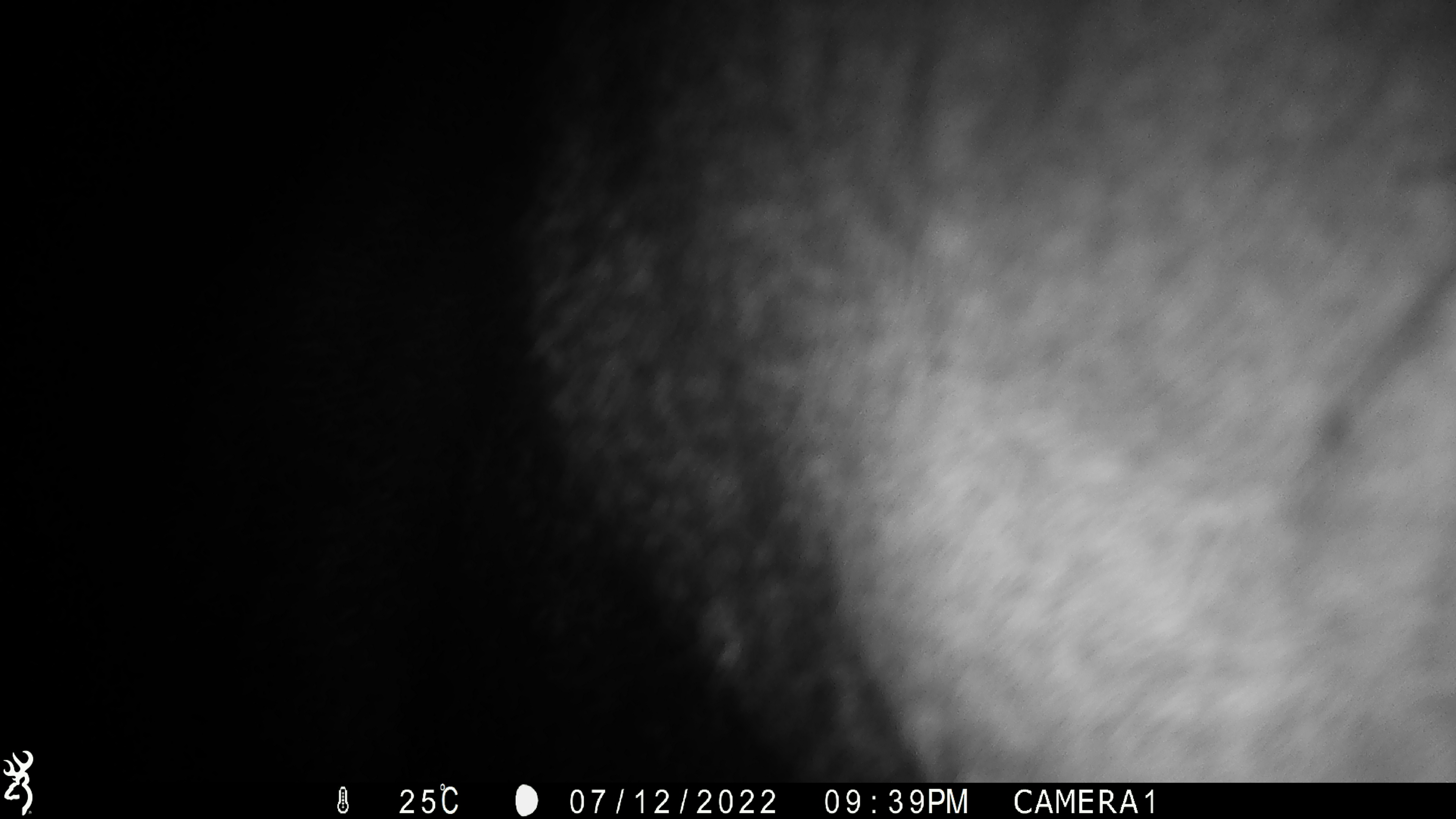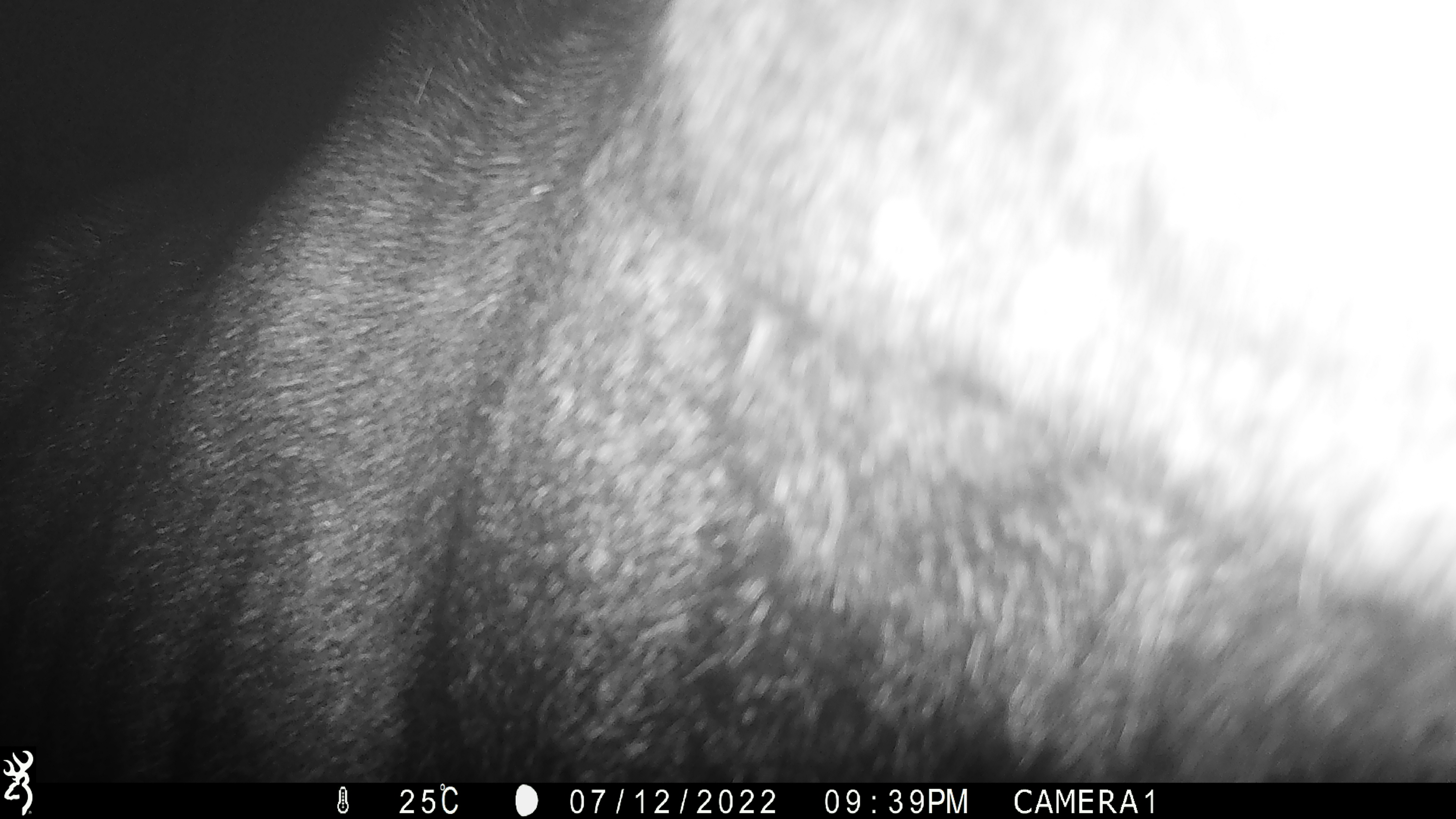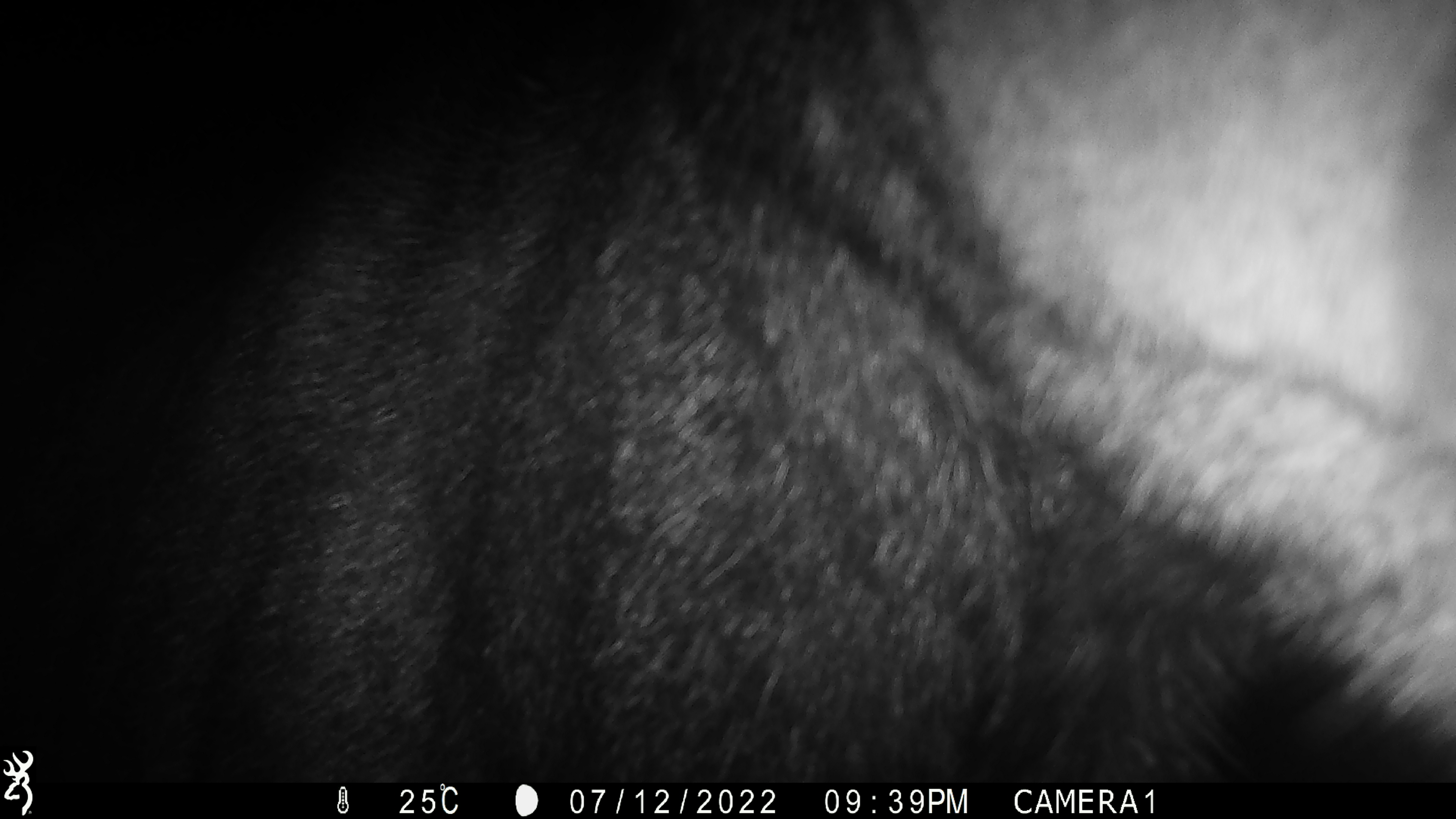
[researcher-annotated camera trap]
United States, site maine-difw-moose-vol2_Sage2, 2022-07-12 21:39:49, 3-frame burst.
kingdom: Animalia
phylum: Chordata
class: Mammalia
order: Artiodactyla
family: Cervidae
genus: Alces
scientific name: Alces alces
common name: moose